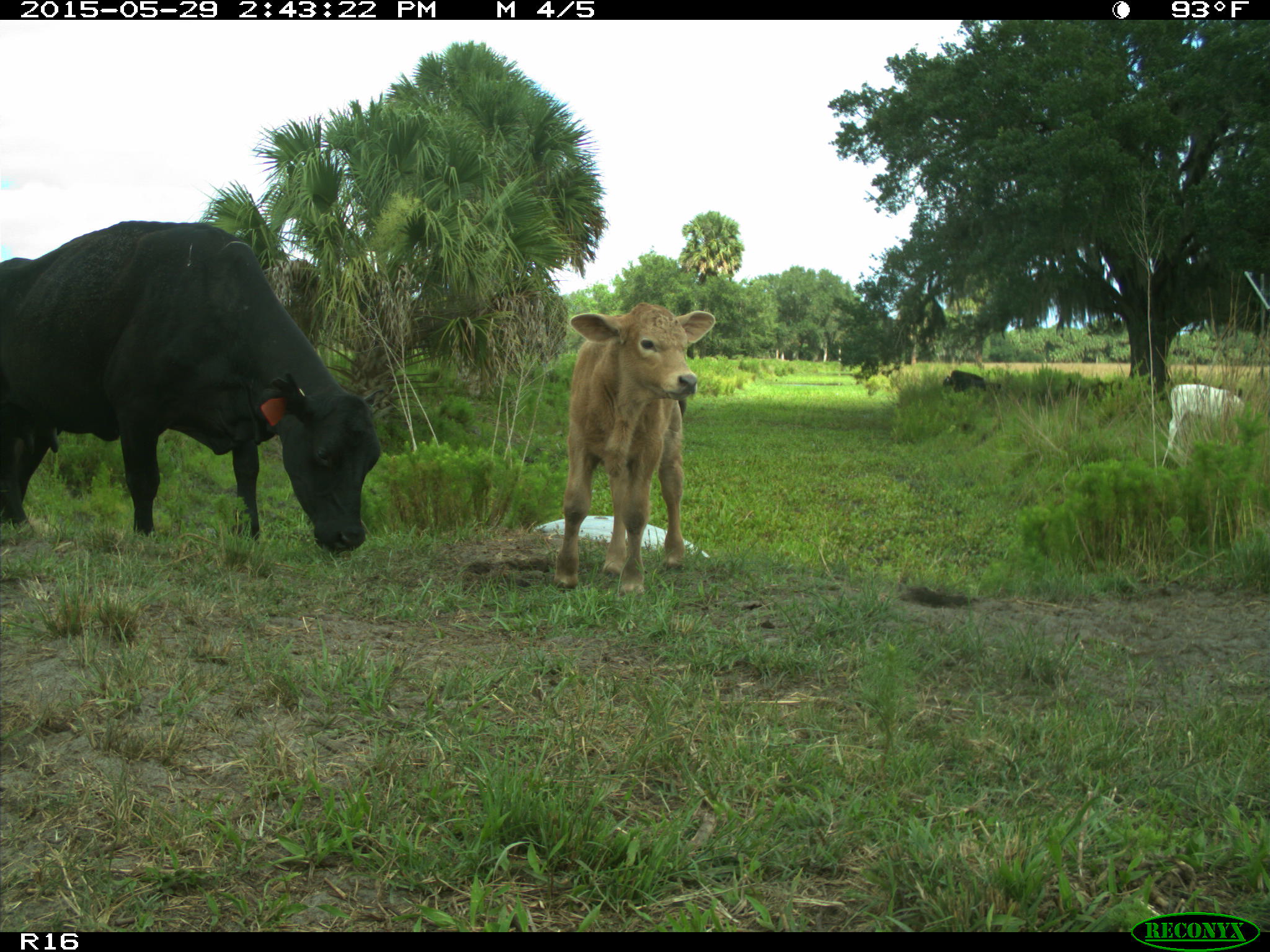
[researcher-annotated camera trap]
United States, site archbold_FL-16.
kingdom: Animalia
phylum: Chordata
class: Mammalia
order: Artiodactyla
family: Bovidae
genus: Bos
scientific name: Bos taurus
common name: domestic cow